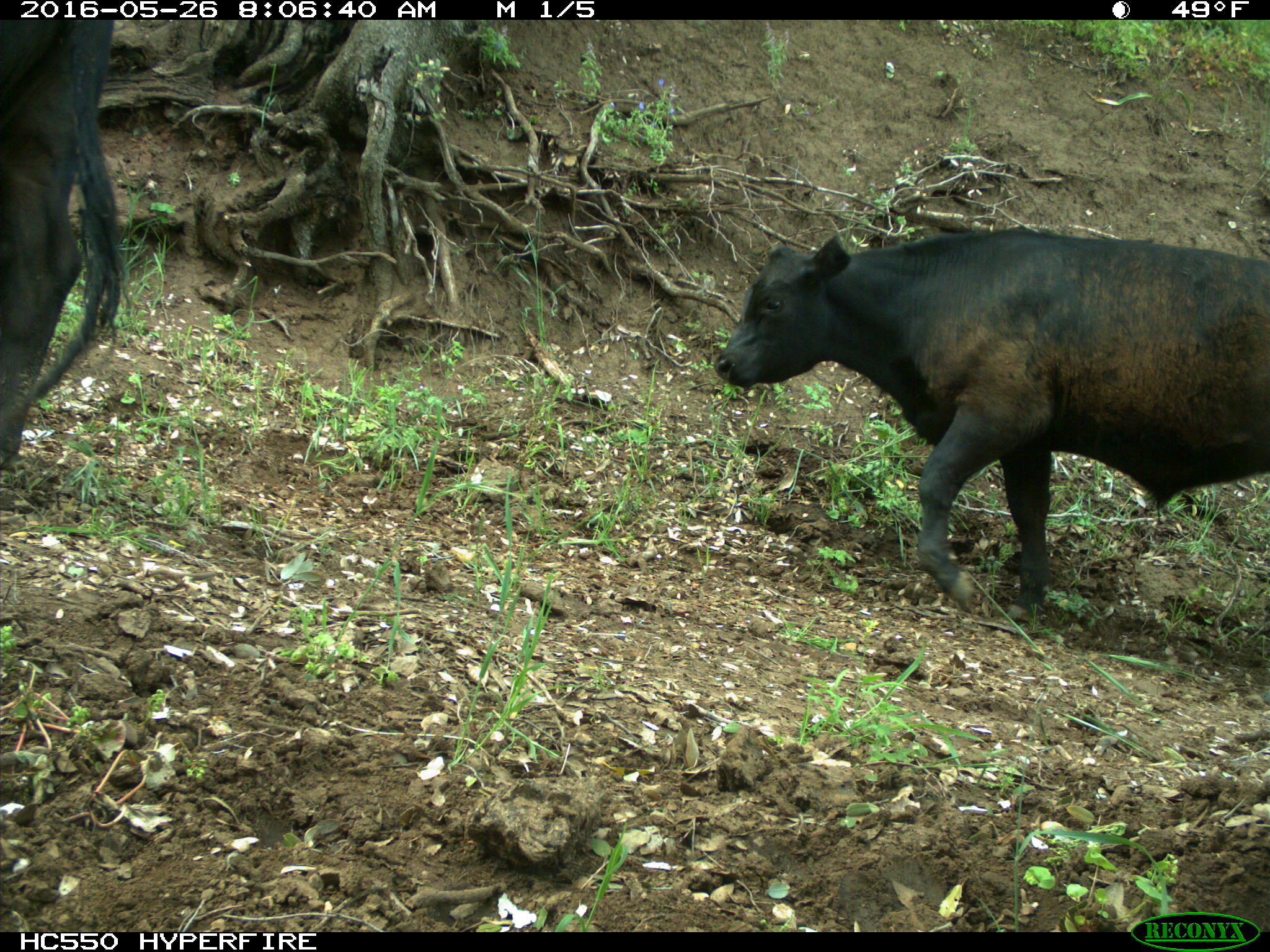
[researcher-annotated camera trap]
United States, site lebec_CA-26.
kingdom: Animalia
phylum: Chordata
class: Mammalia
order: Artiodactyla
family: Bovidae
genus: Bos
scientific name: Bos taurus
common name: domestic cow